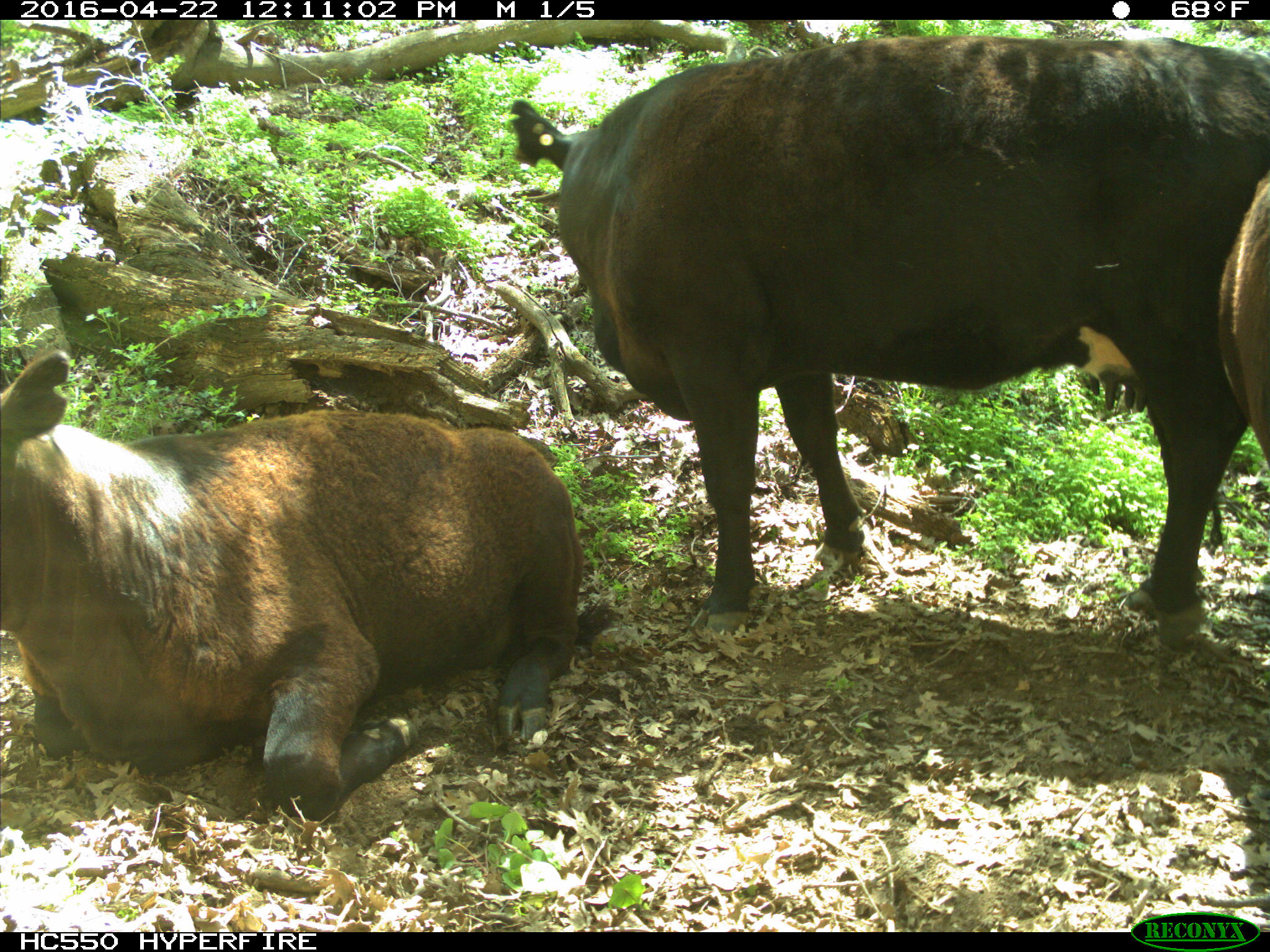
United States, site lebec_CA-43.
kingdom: Animalia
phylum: Chordata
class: Mammalia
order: Artiodactyla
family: Bovidae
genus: Bos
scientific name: Bos taurus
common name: domestic cow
Bos taurus (domestic cow).